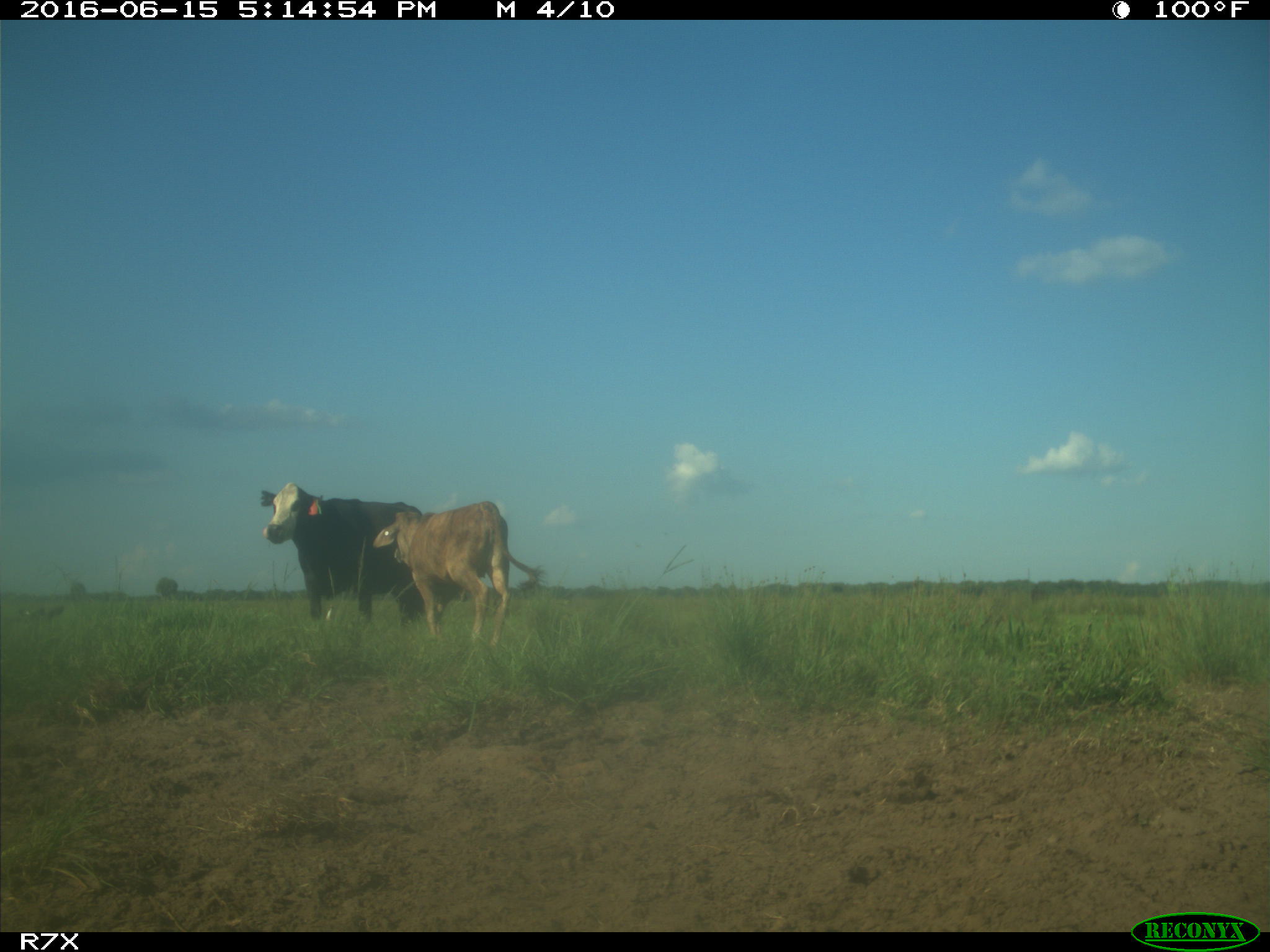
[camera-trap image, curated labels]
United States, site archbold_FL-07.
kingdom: Animalia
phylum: Chordata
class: Mammalia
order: Artiodactyla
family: Bovidae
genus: Bos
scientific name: Bos taurus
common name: domestic cow